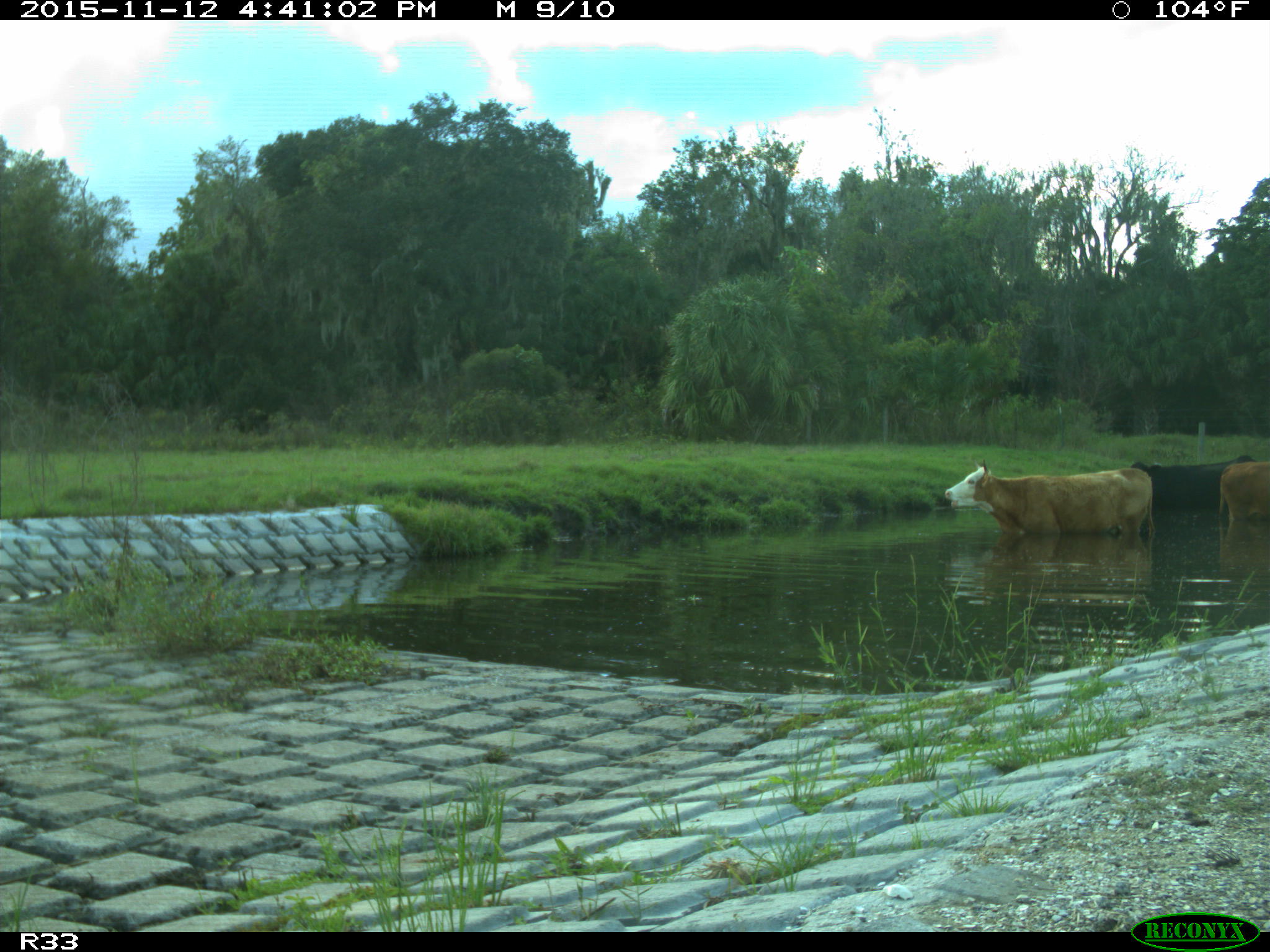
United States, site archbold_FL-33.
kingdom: Animalia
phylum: Chordata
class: Mammalia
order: Artiodactyla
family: Bovidae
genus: Bos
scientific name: Bos taurus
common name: domestic cow